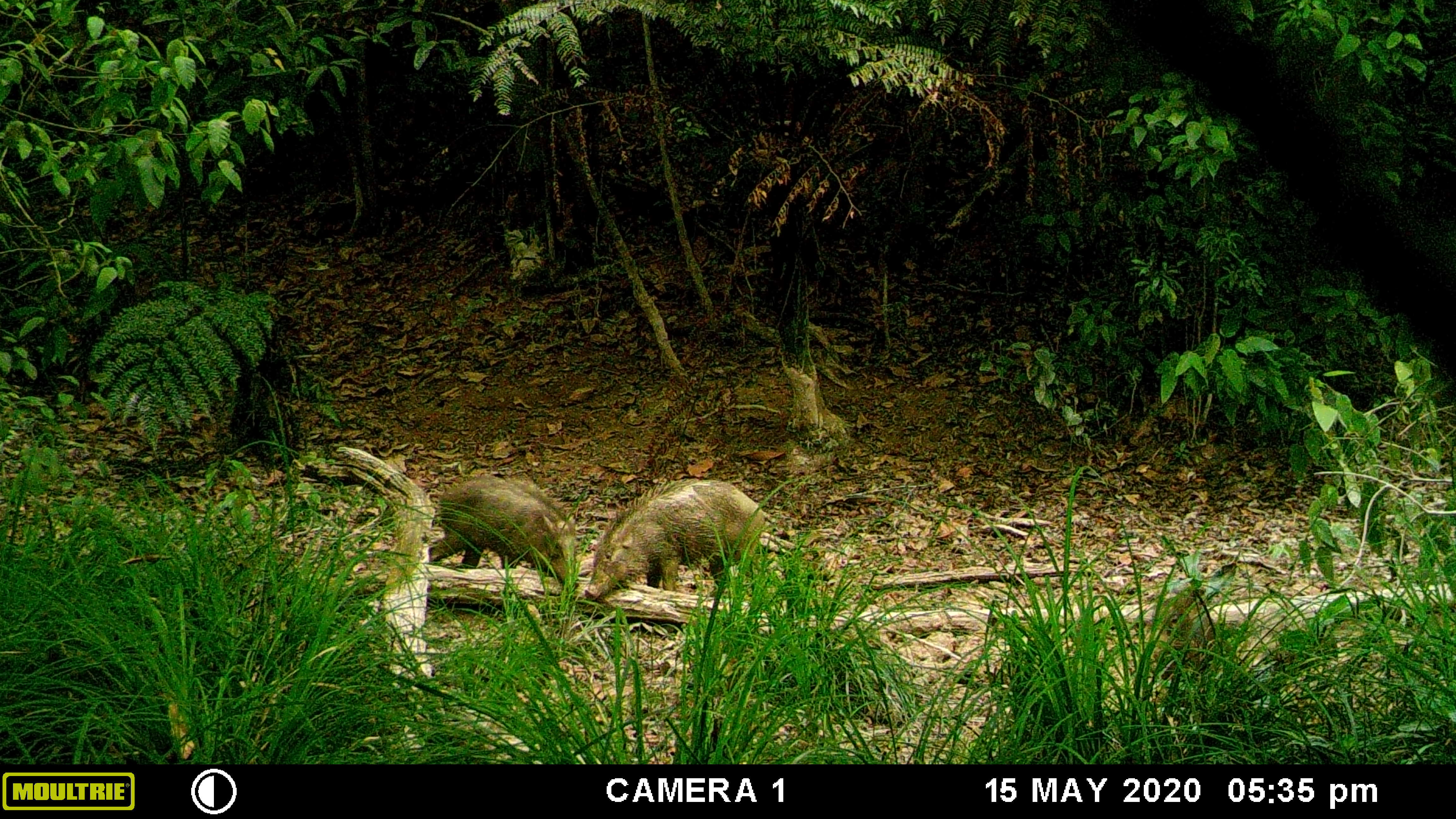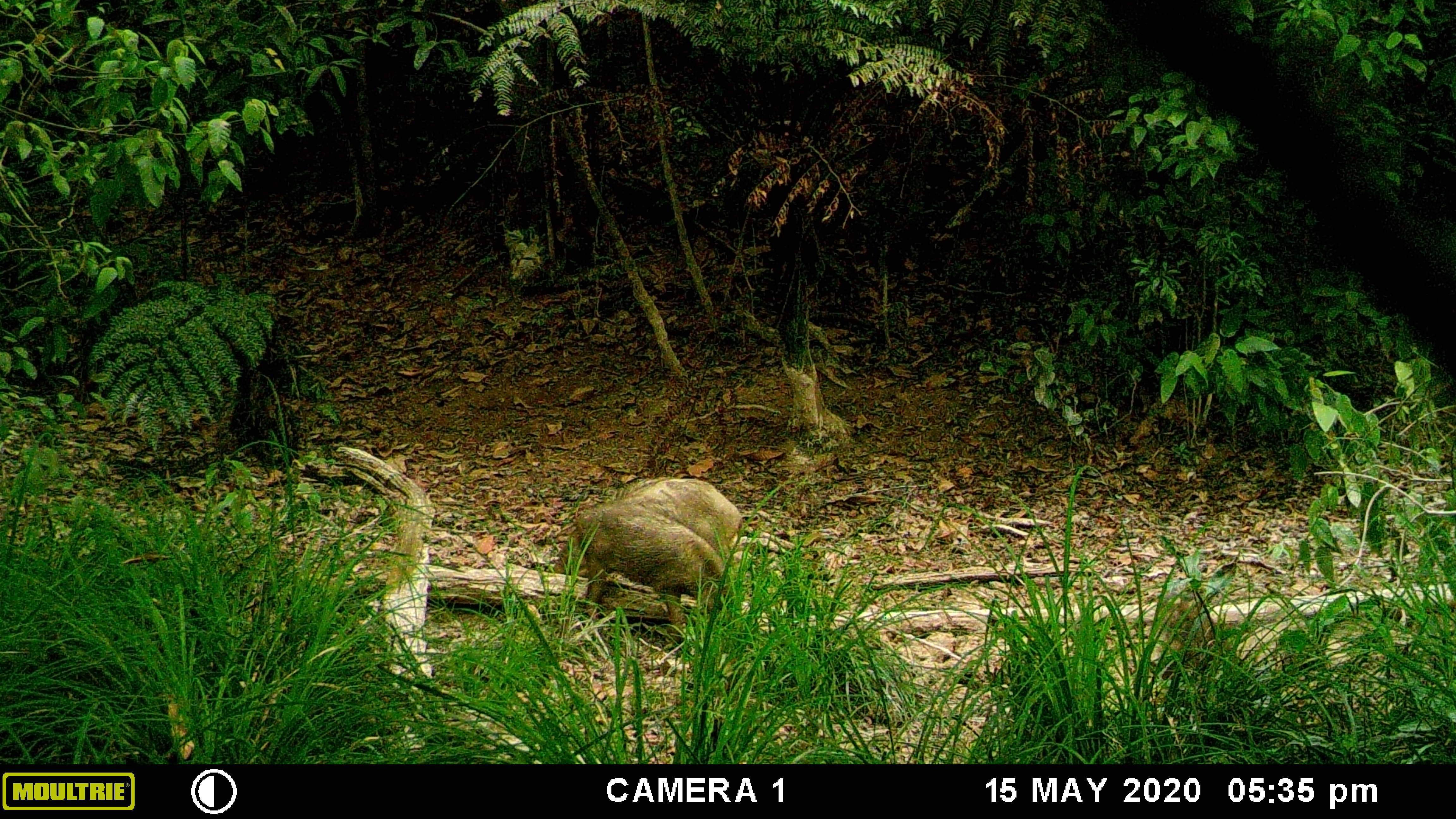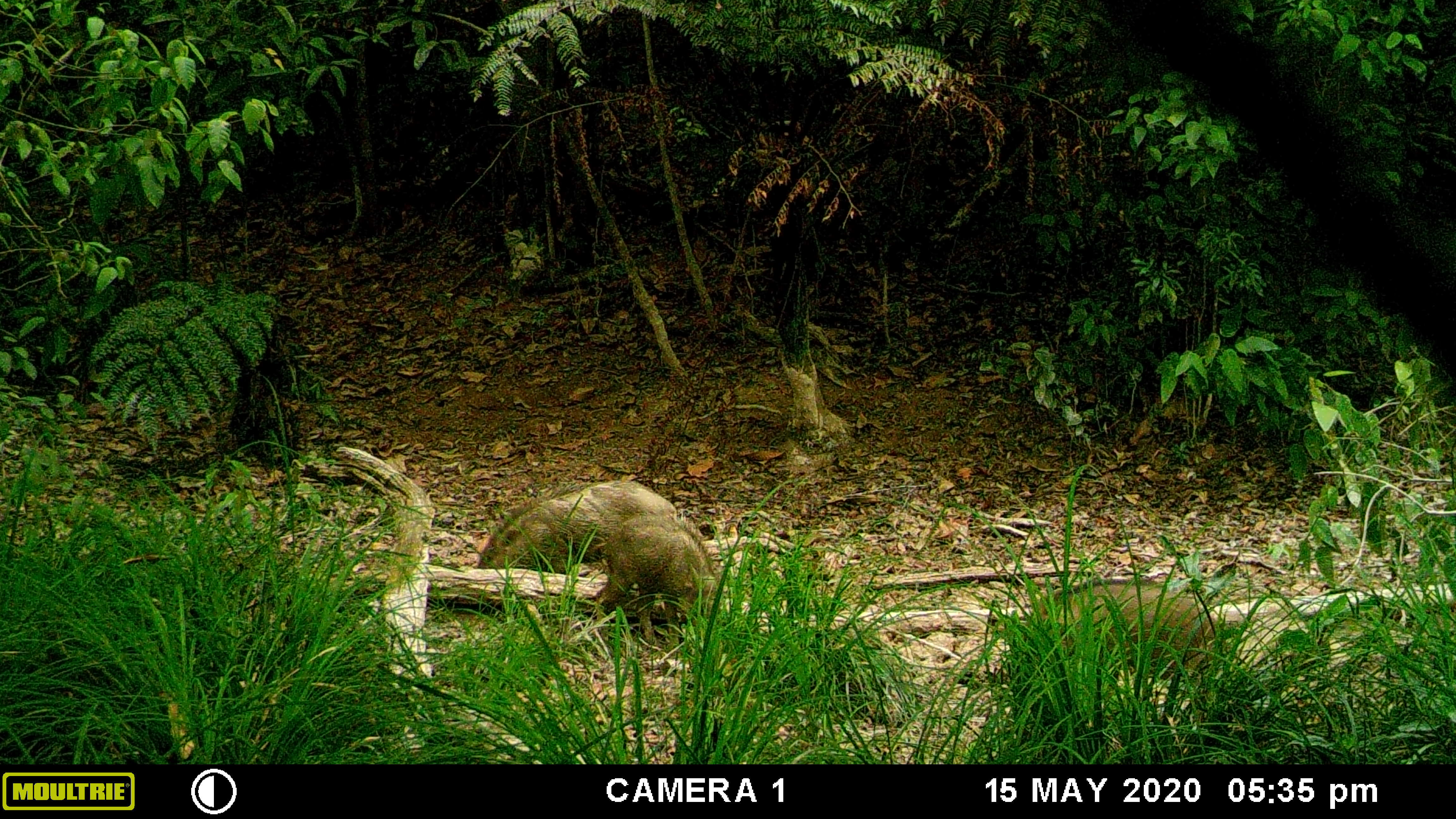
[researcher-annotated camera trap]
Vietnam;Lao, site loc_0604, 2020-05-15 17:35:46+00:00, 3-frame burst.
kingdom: Animalia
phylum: Chordata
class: Mammalia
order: Artiodactyla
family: Suidae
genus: Sus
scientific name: Sus scrofa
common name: eurasian wild pig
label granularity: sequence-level